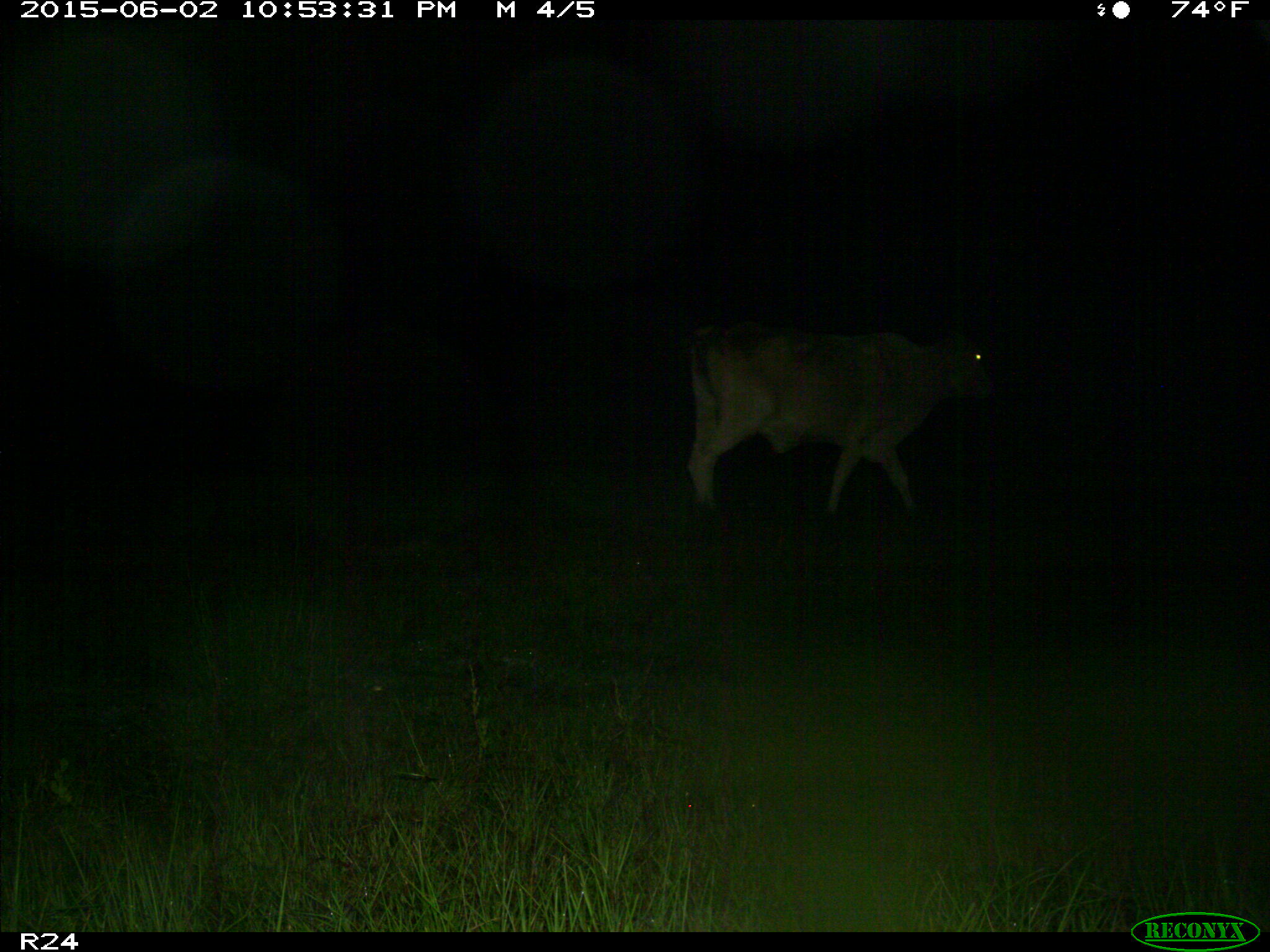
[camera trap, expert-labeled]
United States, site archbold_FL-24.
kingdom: Animalia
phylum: Chordata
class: Mammalia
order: Artiodactyla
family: Bovidae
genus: Bos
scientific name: Bos taurus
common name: domestic cow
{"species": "Bos taurus (domestic cow)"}